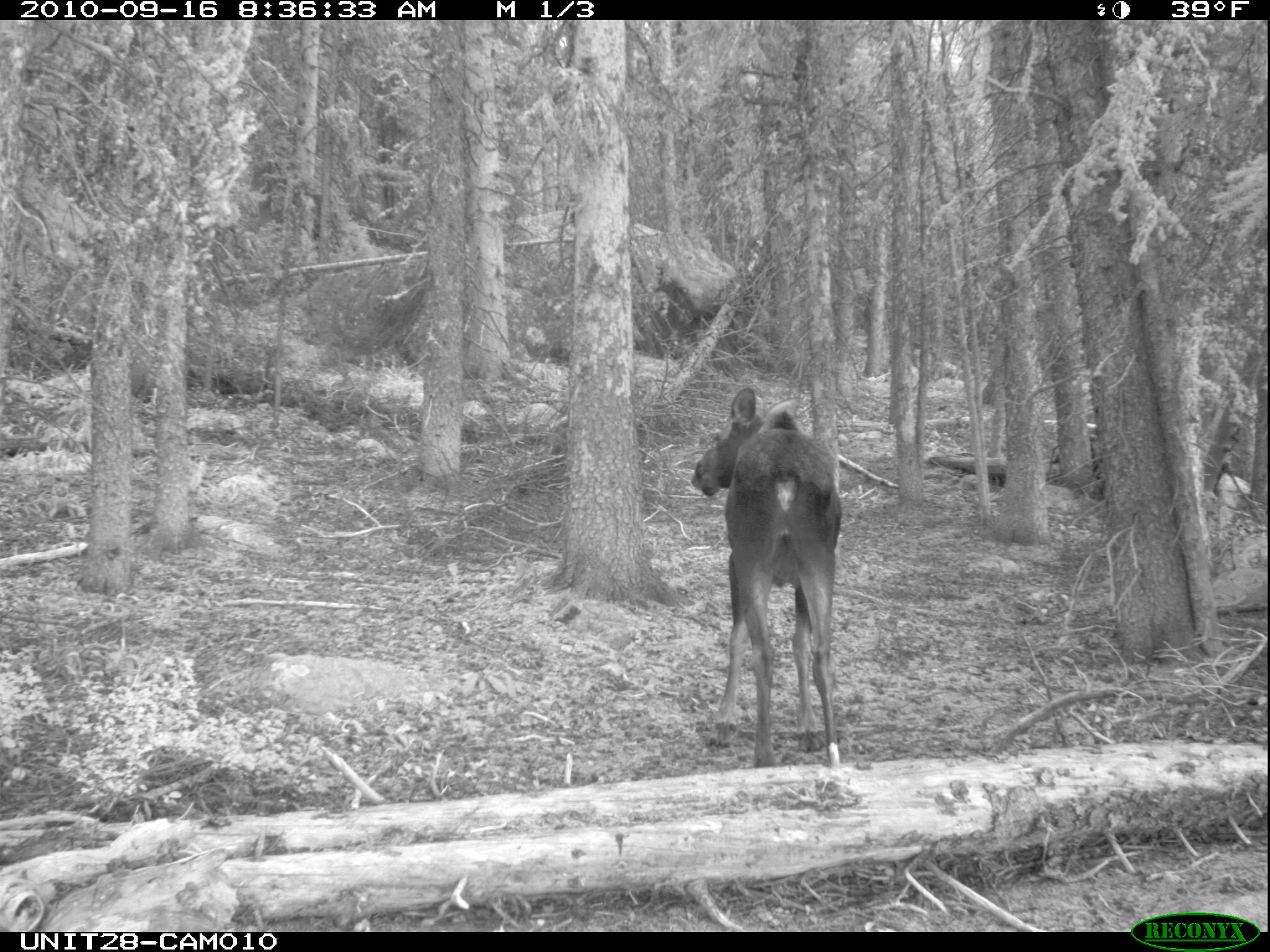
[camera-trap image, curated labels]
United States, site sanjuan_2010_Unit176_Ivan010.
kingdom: Animalia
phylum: Chordata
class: Mammalia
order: Artiodactyla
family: Cervidae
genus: Alces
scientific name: Alces alces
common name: moose